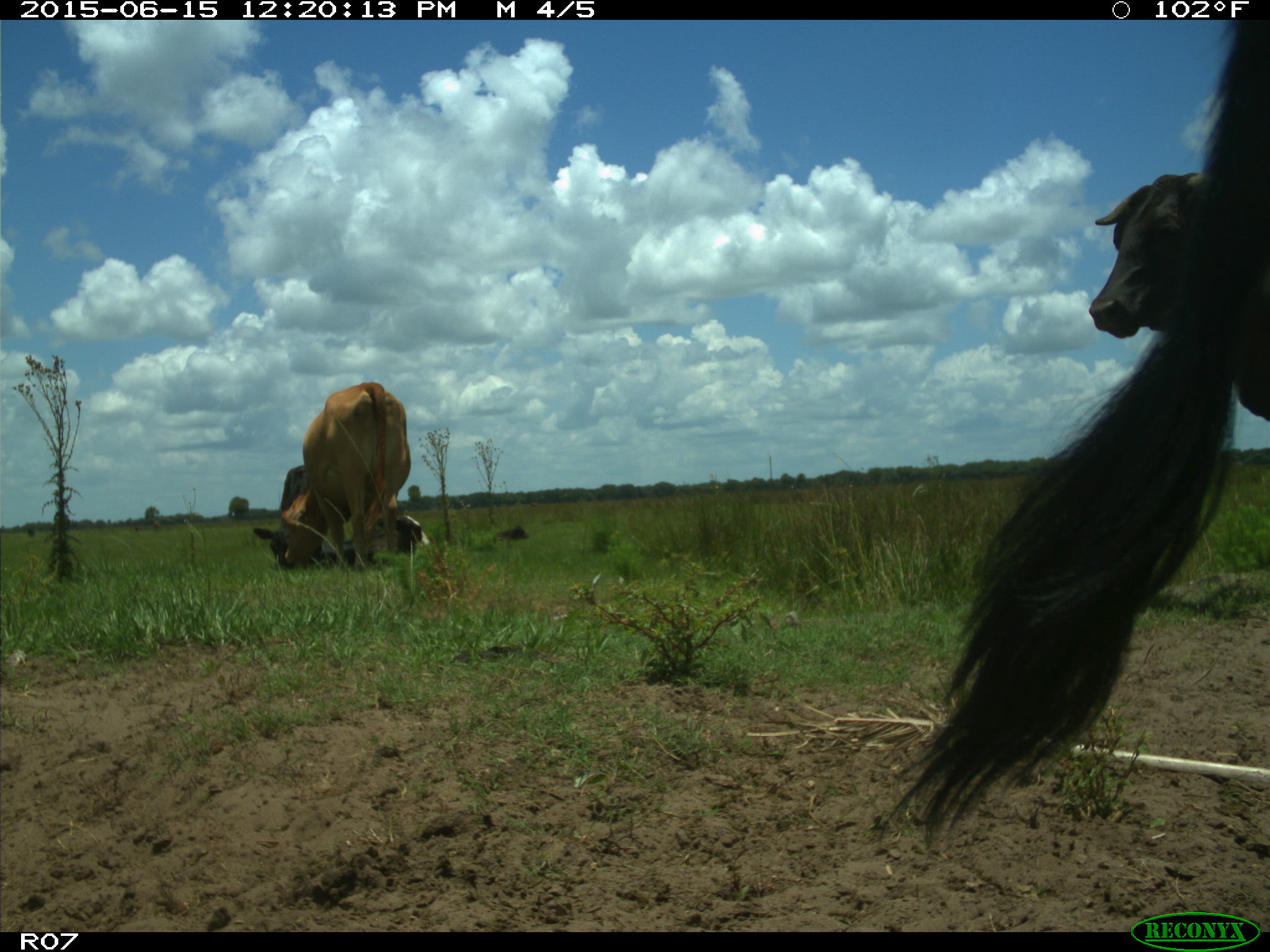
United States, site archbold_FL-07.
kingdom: Animalia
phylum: Chordata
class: Mammalia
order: Artiodactyla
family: Bovidae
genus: Bos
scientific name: Bos taurus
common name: domestic cow